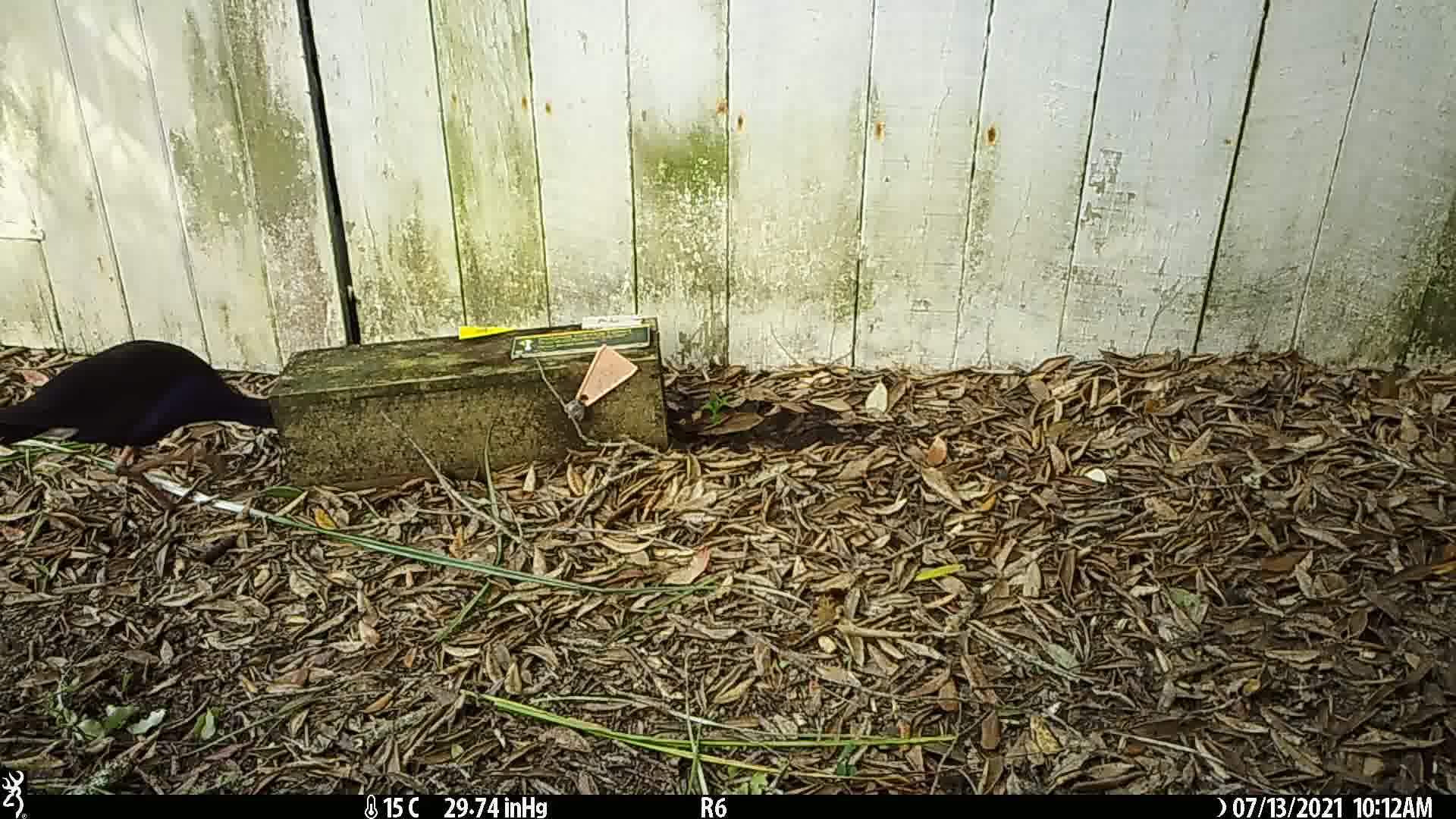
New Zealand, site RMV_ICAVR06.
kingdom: Animalia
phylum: Chordata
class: Aves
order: Gruiformes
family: Rallidae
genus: Porphyrio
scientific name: Porphyrio melanotus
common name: australasian swamphen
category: pukeko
Pukeko (australasian swamphen) (Porphyrio melanotus).